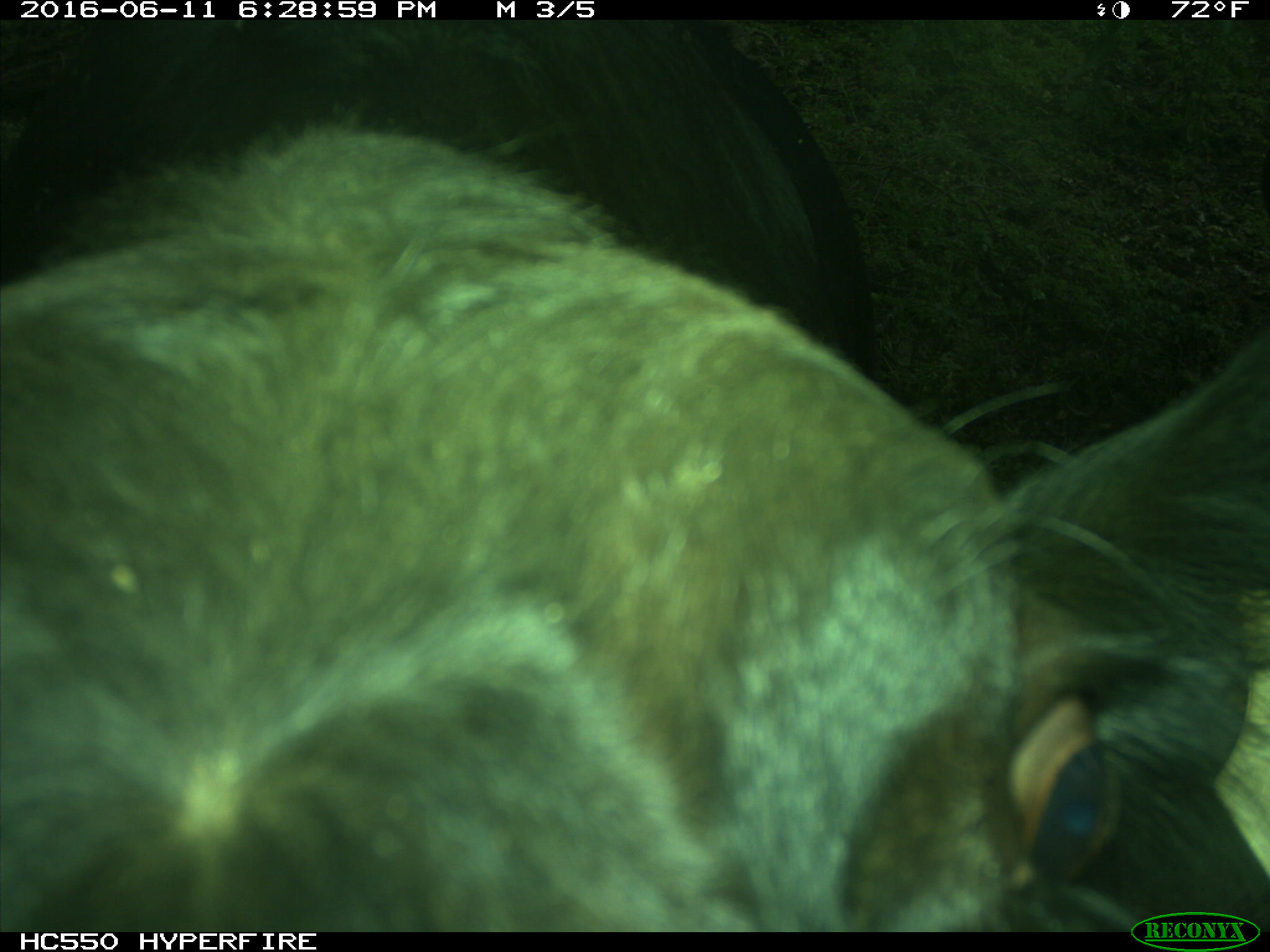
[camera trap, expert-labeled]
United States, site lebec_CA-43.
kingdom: Animalia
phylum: Chordata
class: Mammalia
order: Artiodactyla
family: Bovidae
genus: Bos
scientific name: Bos taurus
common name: domestic cow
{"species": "Bos taurus (domestic cow)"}